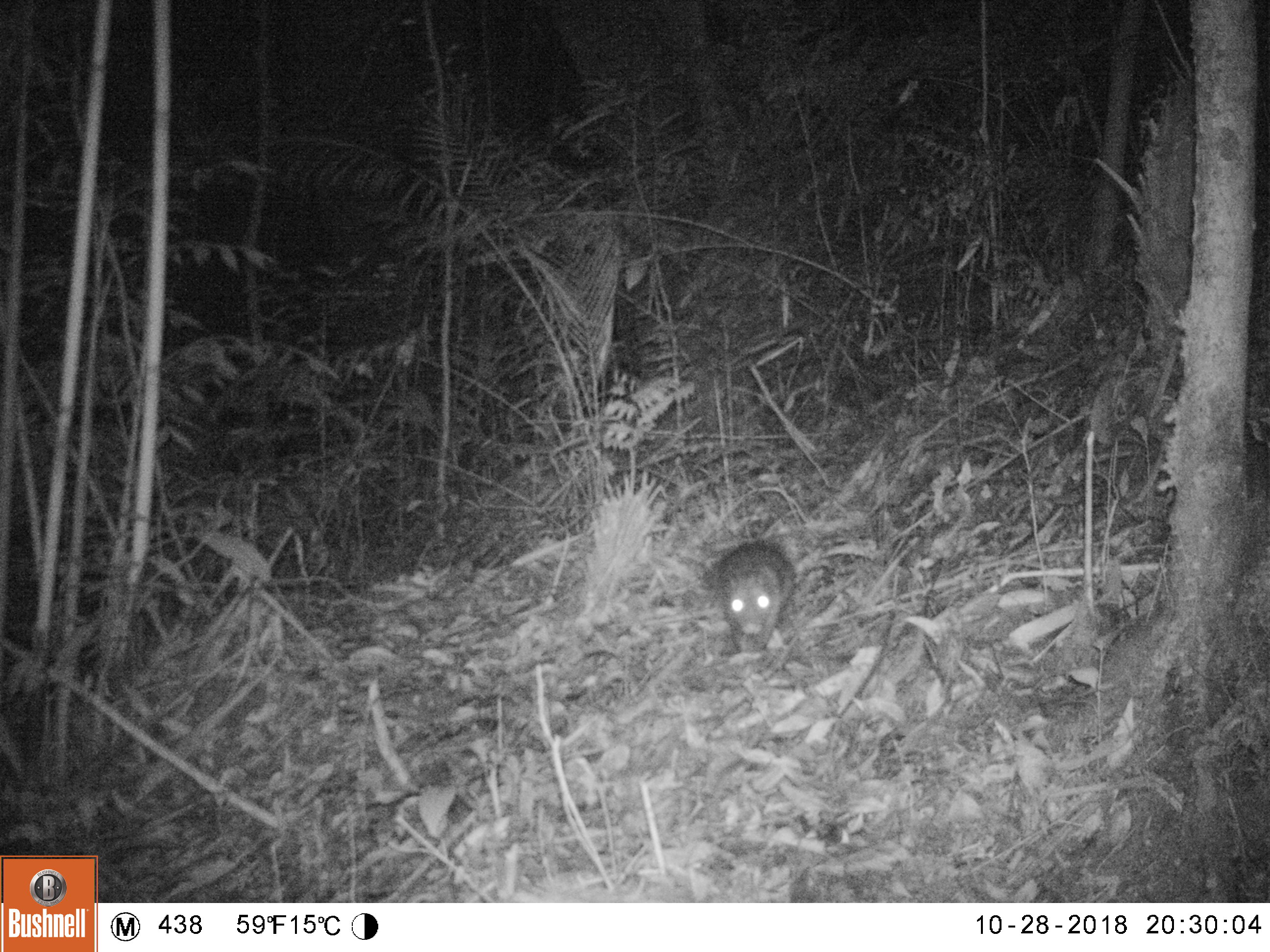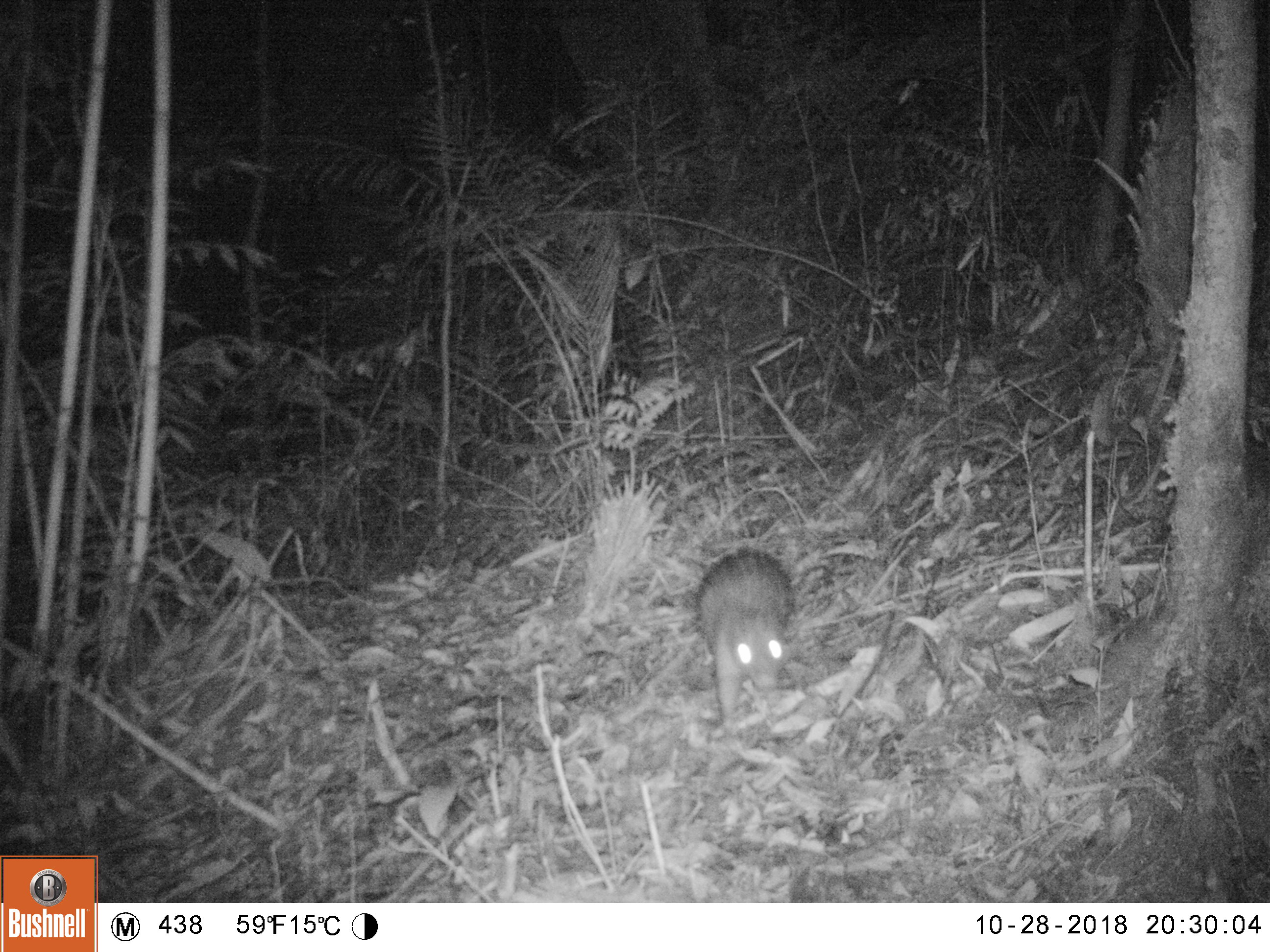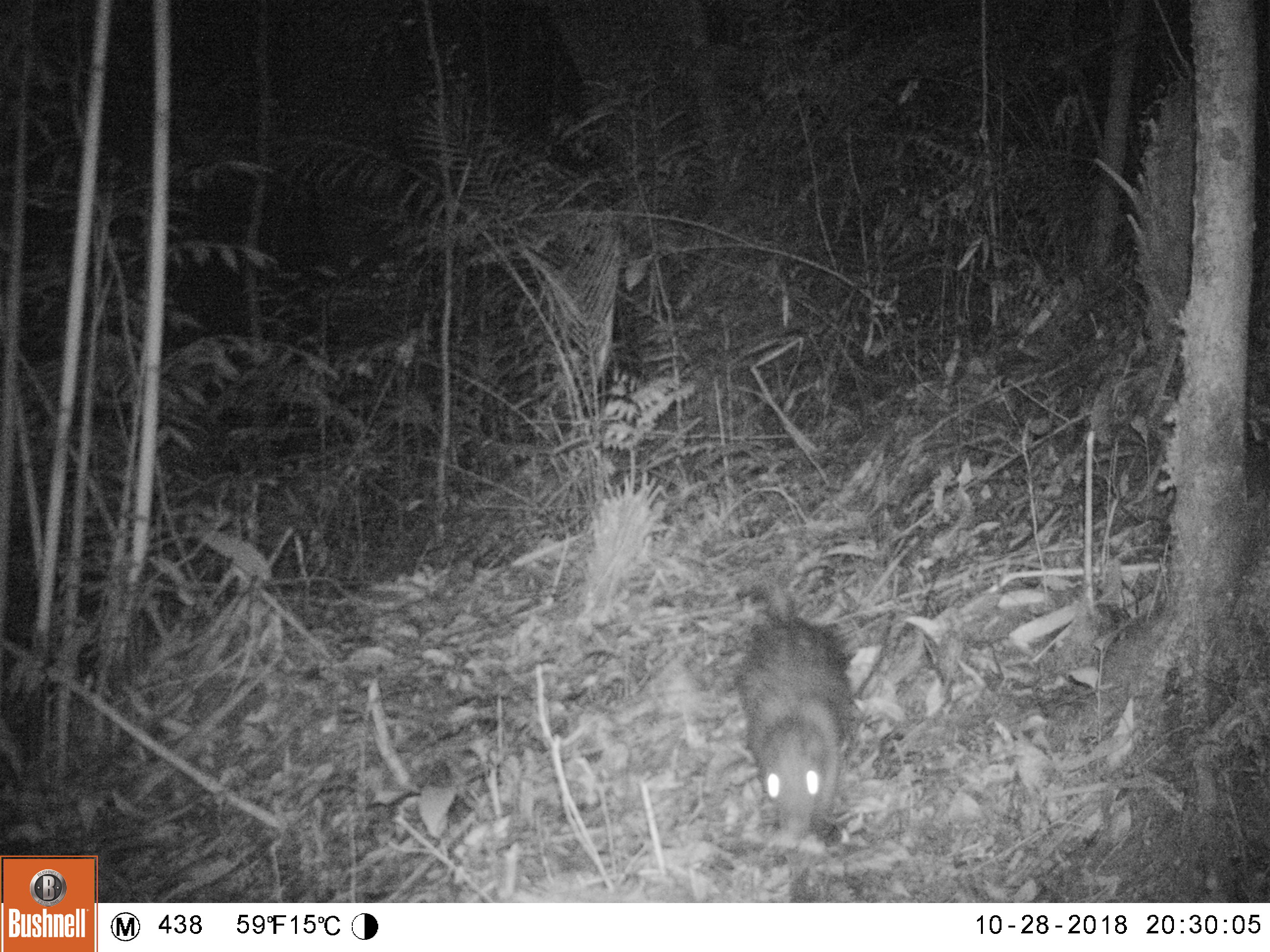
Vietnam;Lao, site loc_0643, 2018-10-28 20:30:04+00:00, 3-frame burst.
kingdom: Animalia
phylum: Chordata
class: Mammalia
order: Rodentia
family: Hystricidae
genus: Atherurus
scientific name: Atherurus macrourus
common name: asiatic brush-tailed porcupine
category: asiatic brush tailed porcupine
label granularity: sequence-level